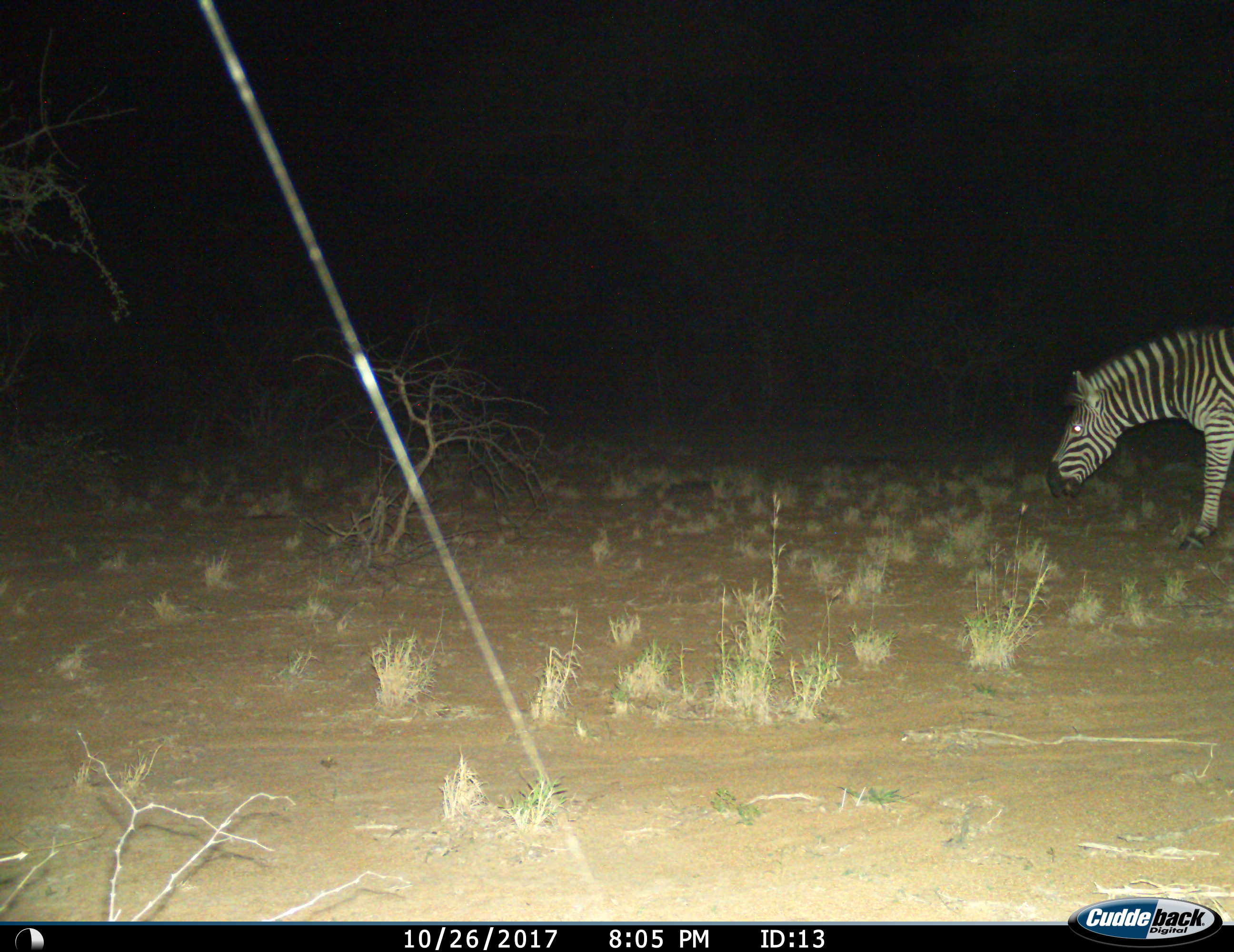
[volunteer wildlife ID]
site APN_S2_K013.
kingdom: Animalia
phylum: Chordata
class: Mammalia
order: Perissodactyla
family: Equidae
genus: Equus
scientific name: Equus quagga burchellii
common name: burchell's zebra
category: zebraburchells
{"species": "zebraburchells (burchell's zebra) (Equus quagga burchellii)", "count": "1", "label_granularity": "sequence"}